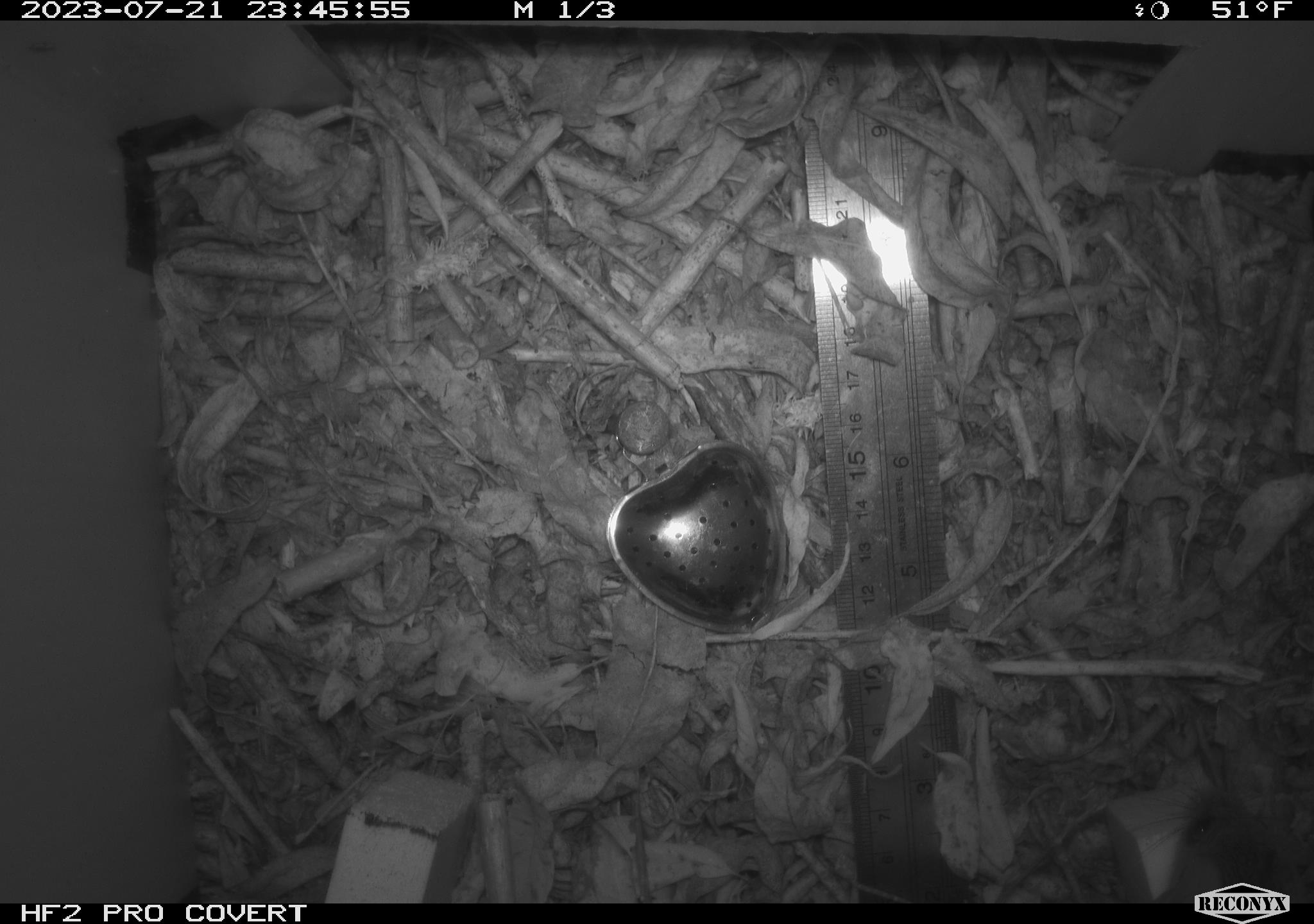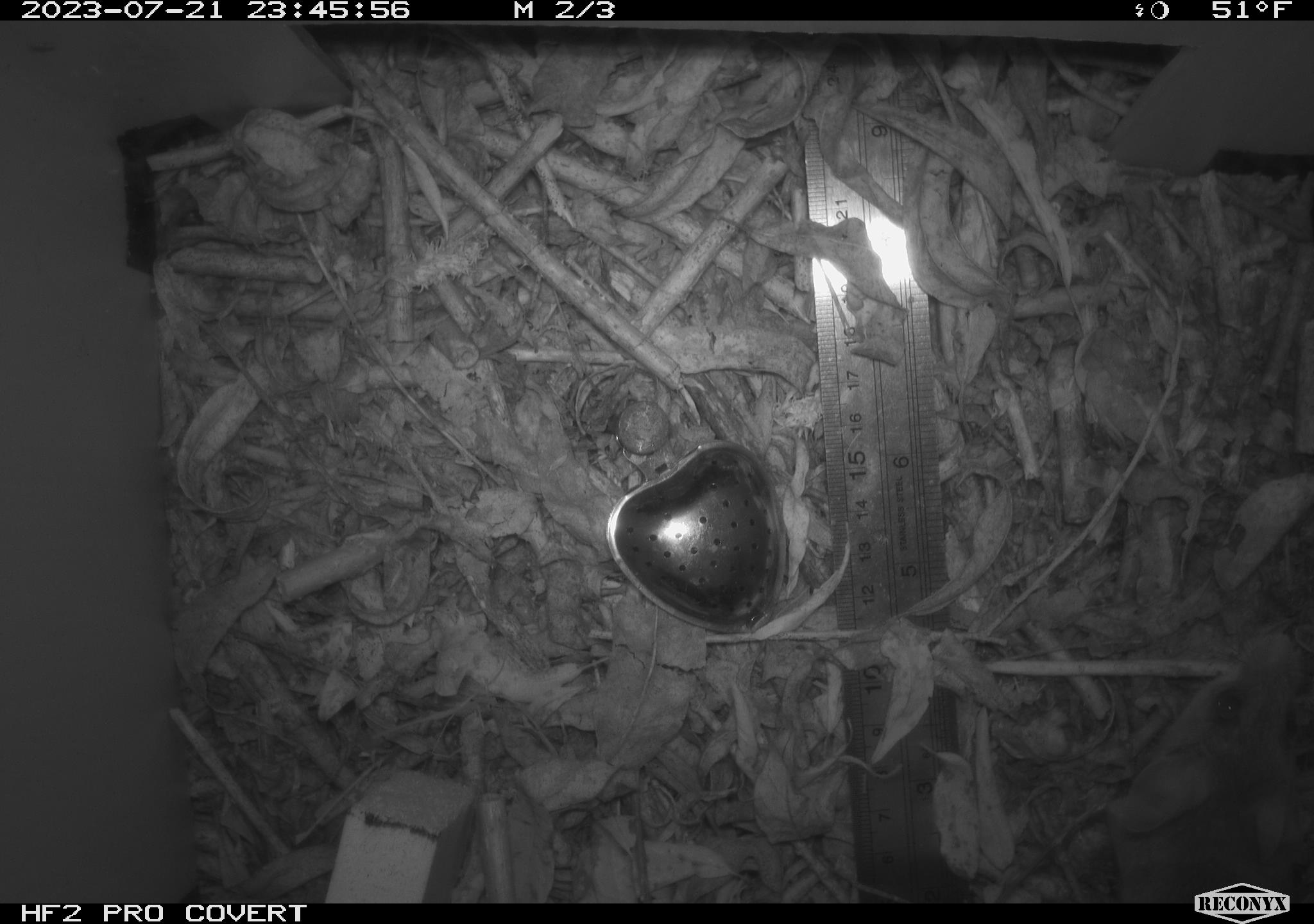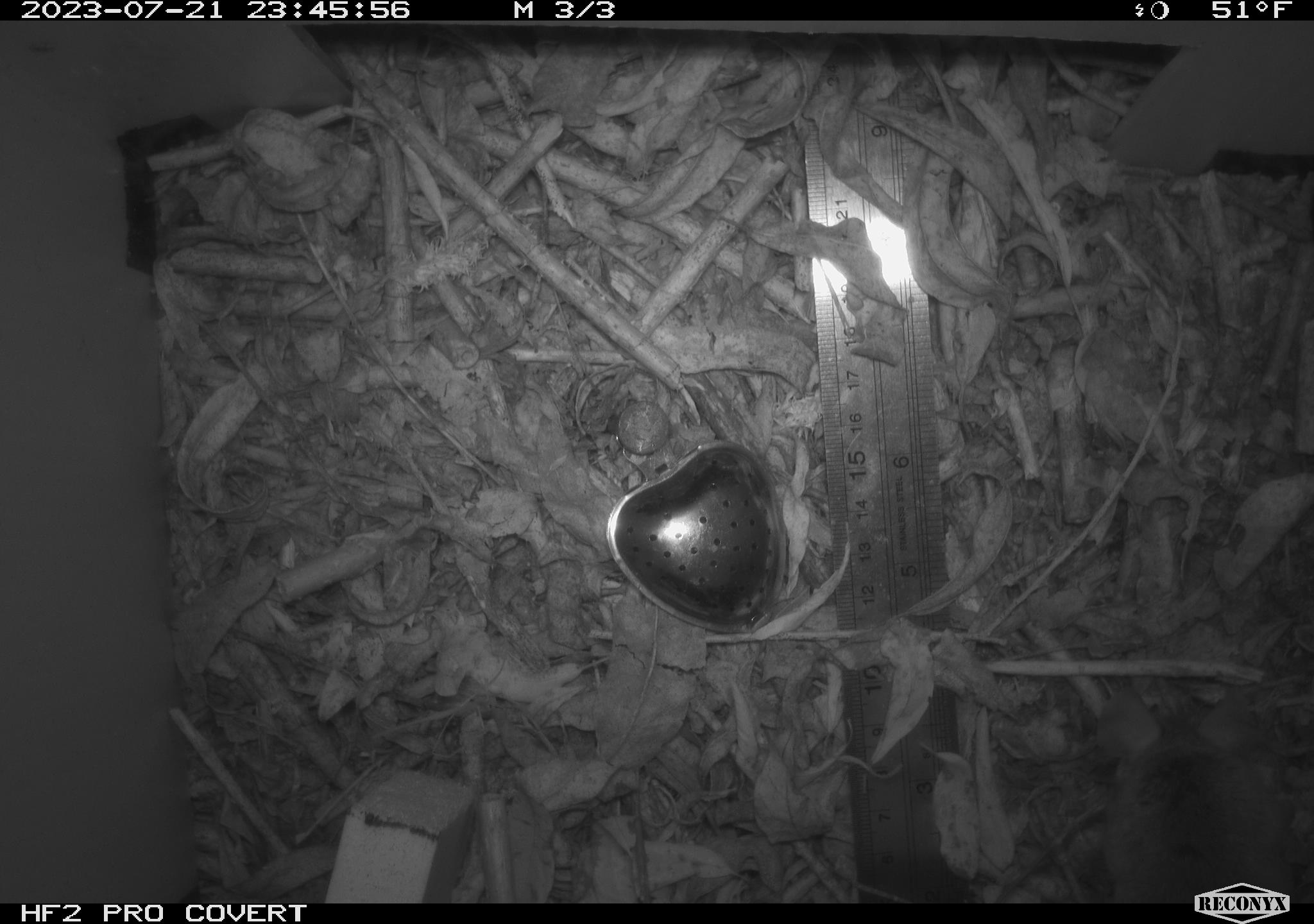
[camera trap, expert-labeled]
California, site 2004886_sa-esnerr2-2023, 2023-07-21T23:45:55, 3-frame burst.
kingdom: Animalia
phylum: Chordata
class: Mammalia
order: Rodentia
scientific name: Rodentia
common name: mouse species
Mouse species (Rodentia).